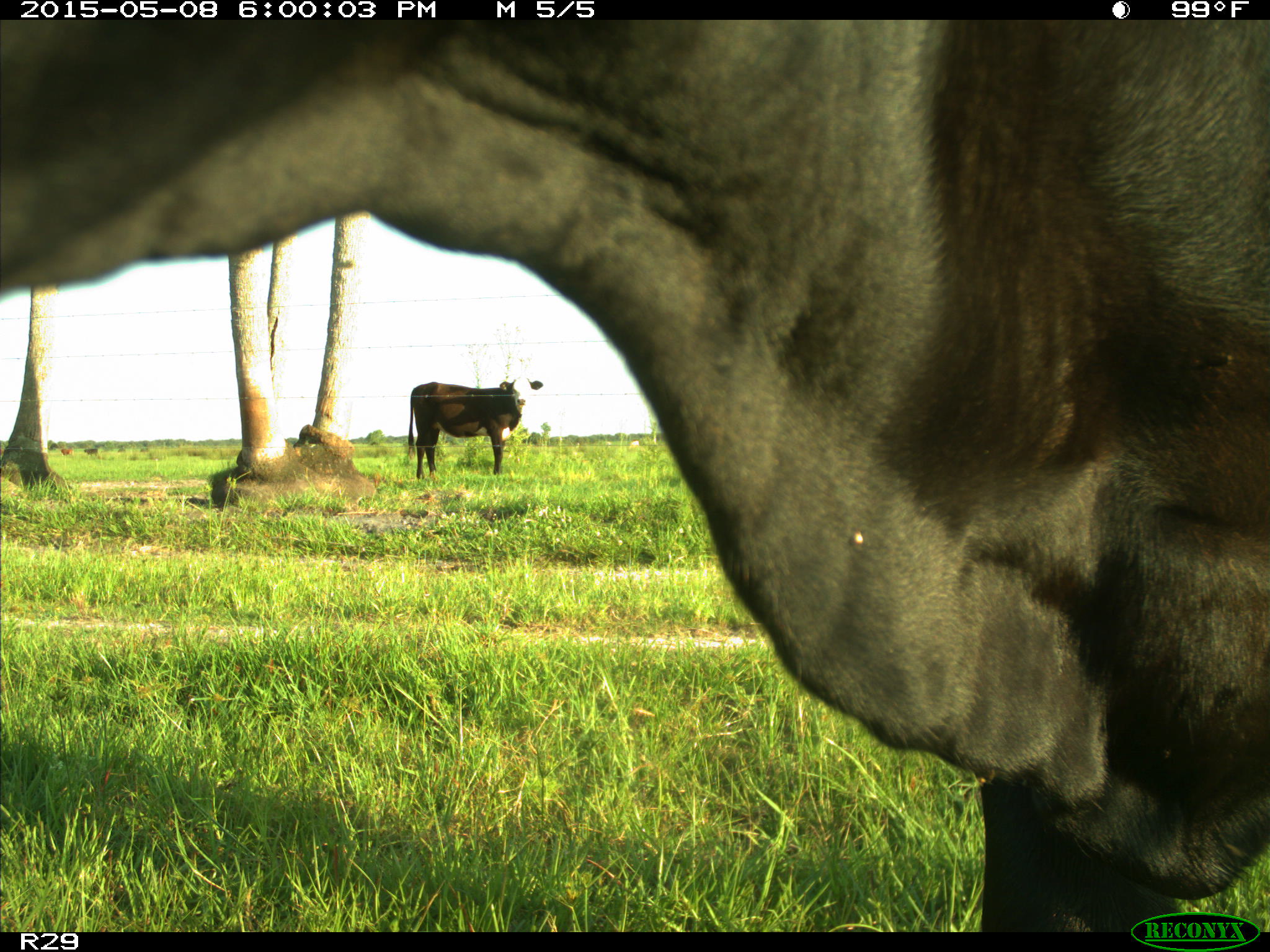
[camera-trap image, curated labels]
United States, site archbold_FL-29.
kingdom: Animalia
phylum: Chordata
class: Mammalia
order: Artiodactyla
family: Bovidae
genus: Bos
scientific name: Bos taurus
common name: domestic cow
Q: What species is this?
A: Bos taurus (domestic cow).